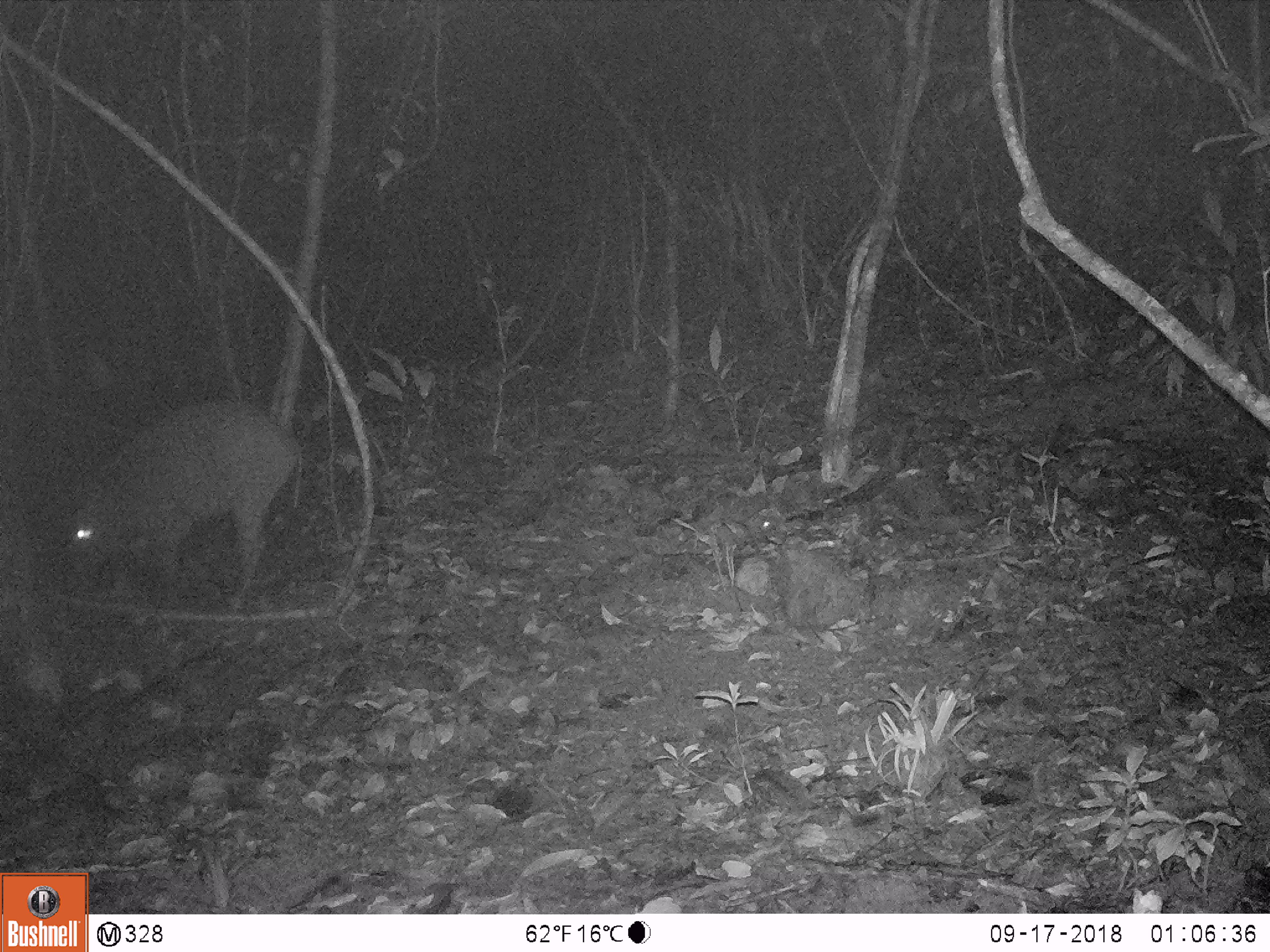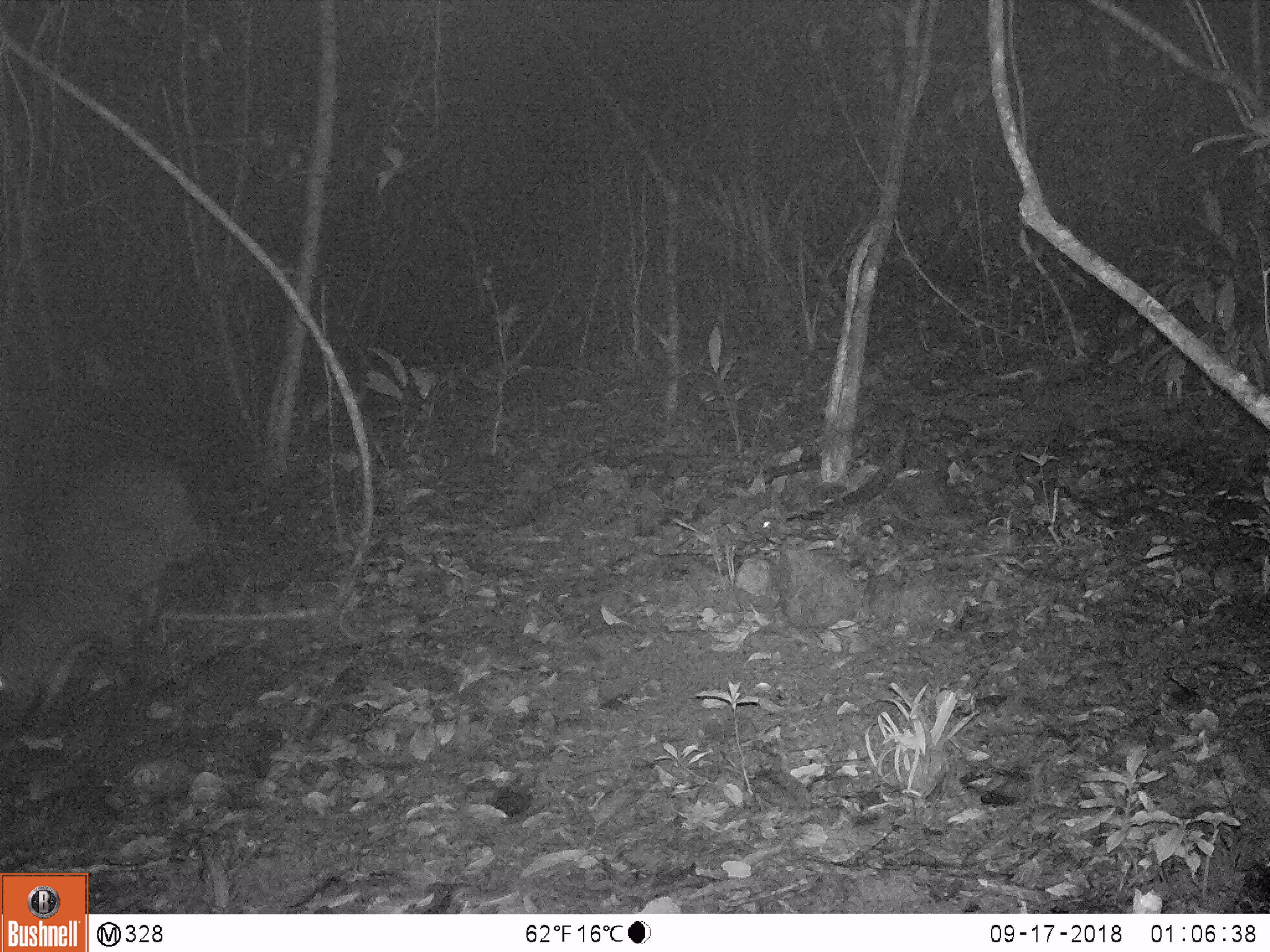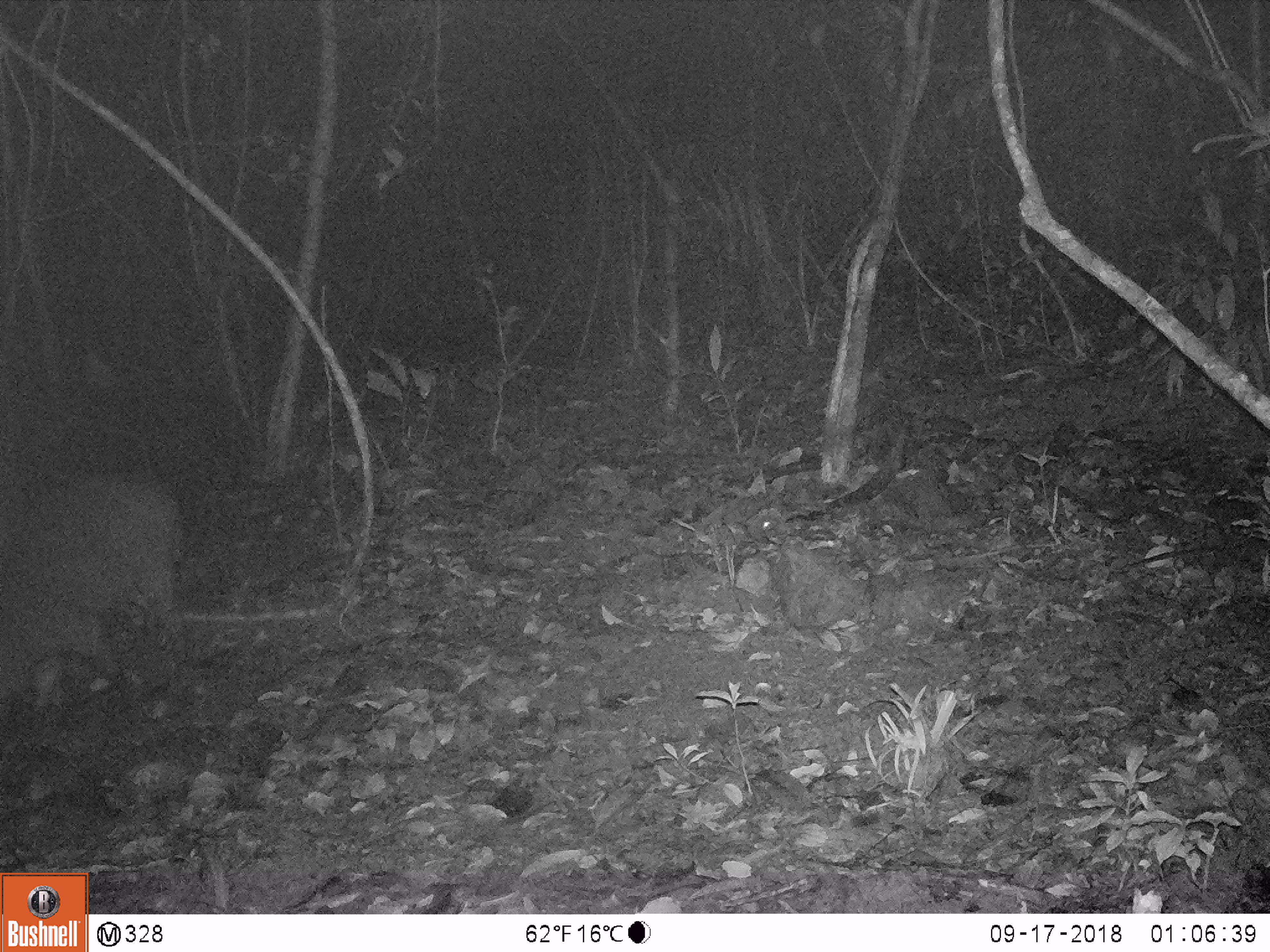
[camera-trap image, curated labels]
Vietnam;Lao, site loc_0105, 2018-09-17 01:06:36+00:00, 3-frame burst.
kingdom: Animalia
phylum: Chordata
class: Mammalia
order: Artiodactyla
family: Suidae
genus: Sus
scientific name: Sus scrofa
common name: eurasian wild pig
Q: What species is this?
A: Eurasian wild pig (Sus scrofa).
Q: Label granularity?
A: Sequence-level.